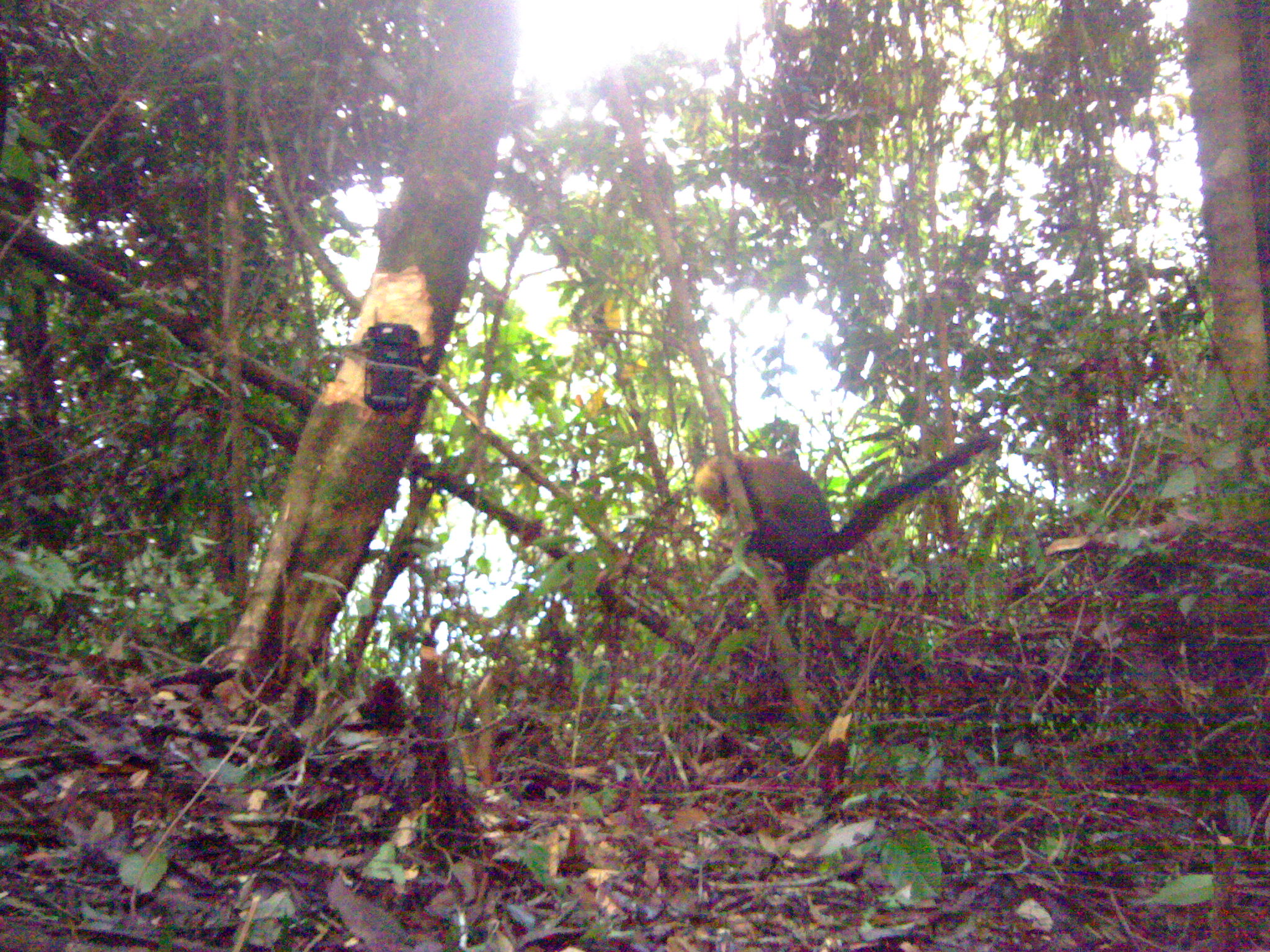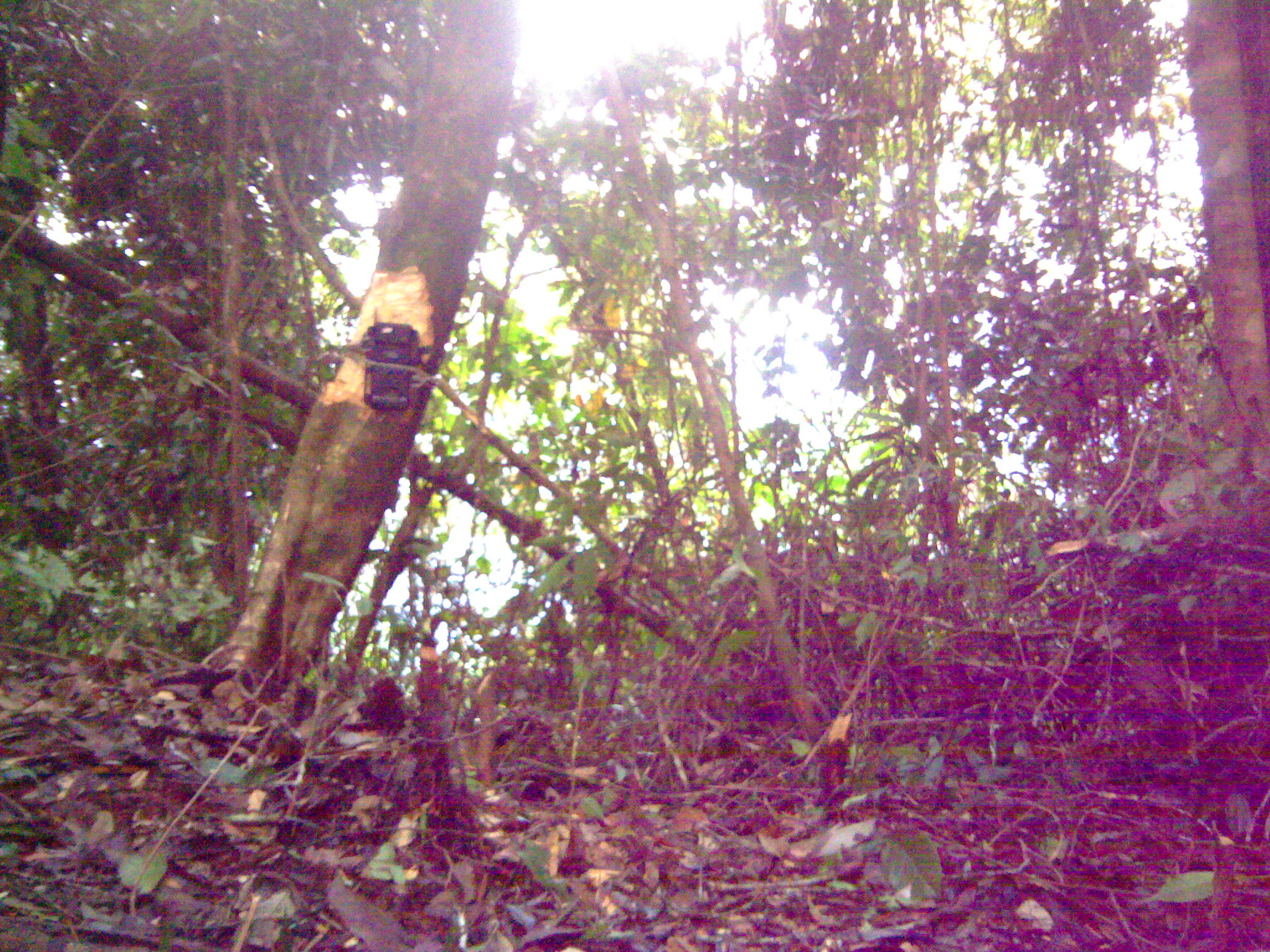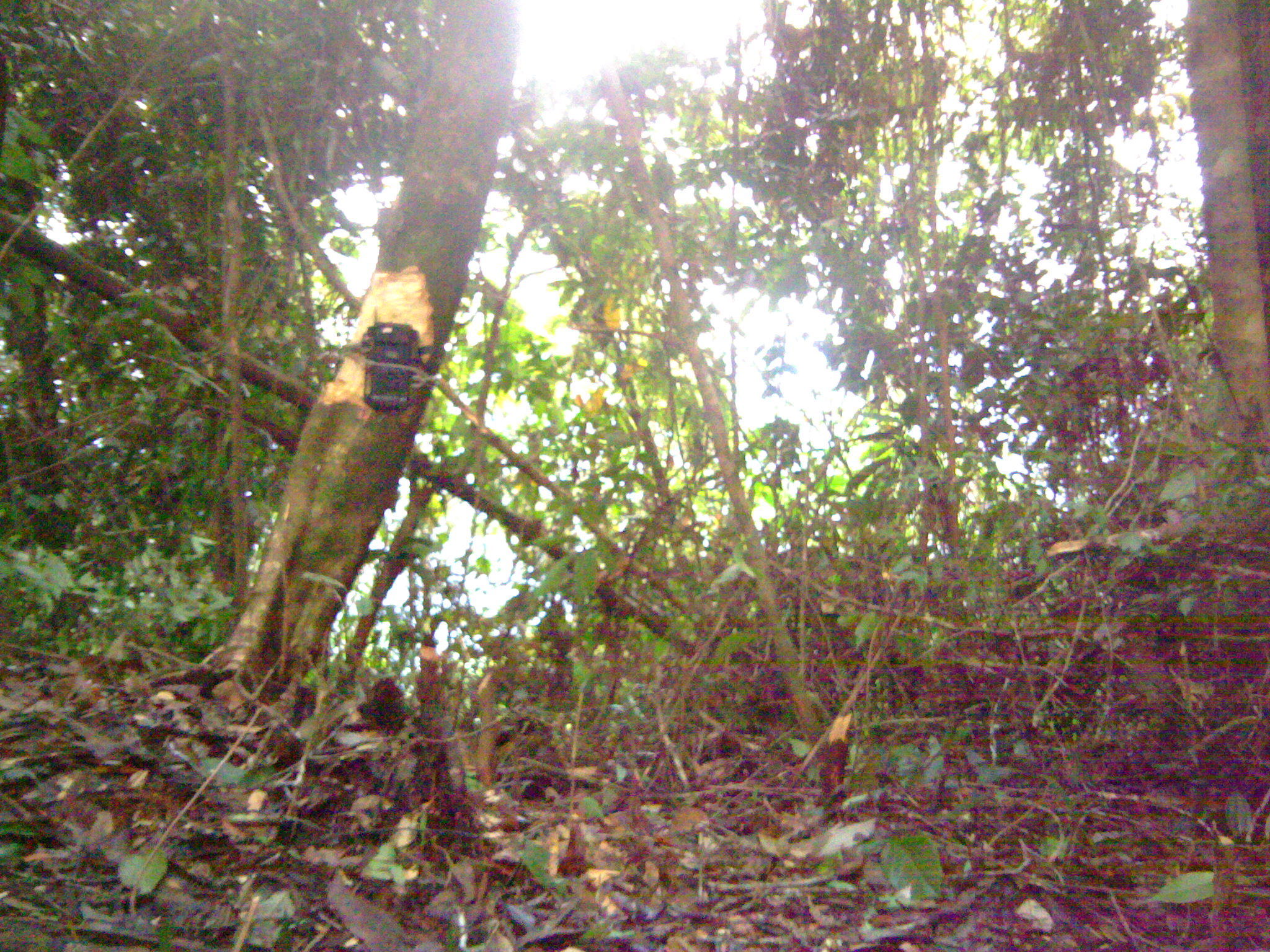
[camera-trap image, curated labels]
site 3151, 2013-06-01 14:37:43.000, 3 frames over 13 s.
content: unidentified animal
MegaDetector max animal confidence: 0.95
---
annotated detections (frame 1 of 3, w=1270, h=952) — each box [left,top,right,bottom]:
unknown: [692,435,986,601]